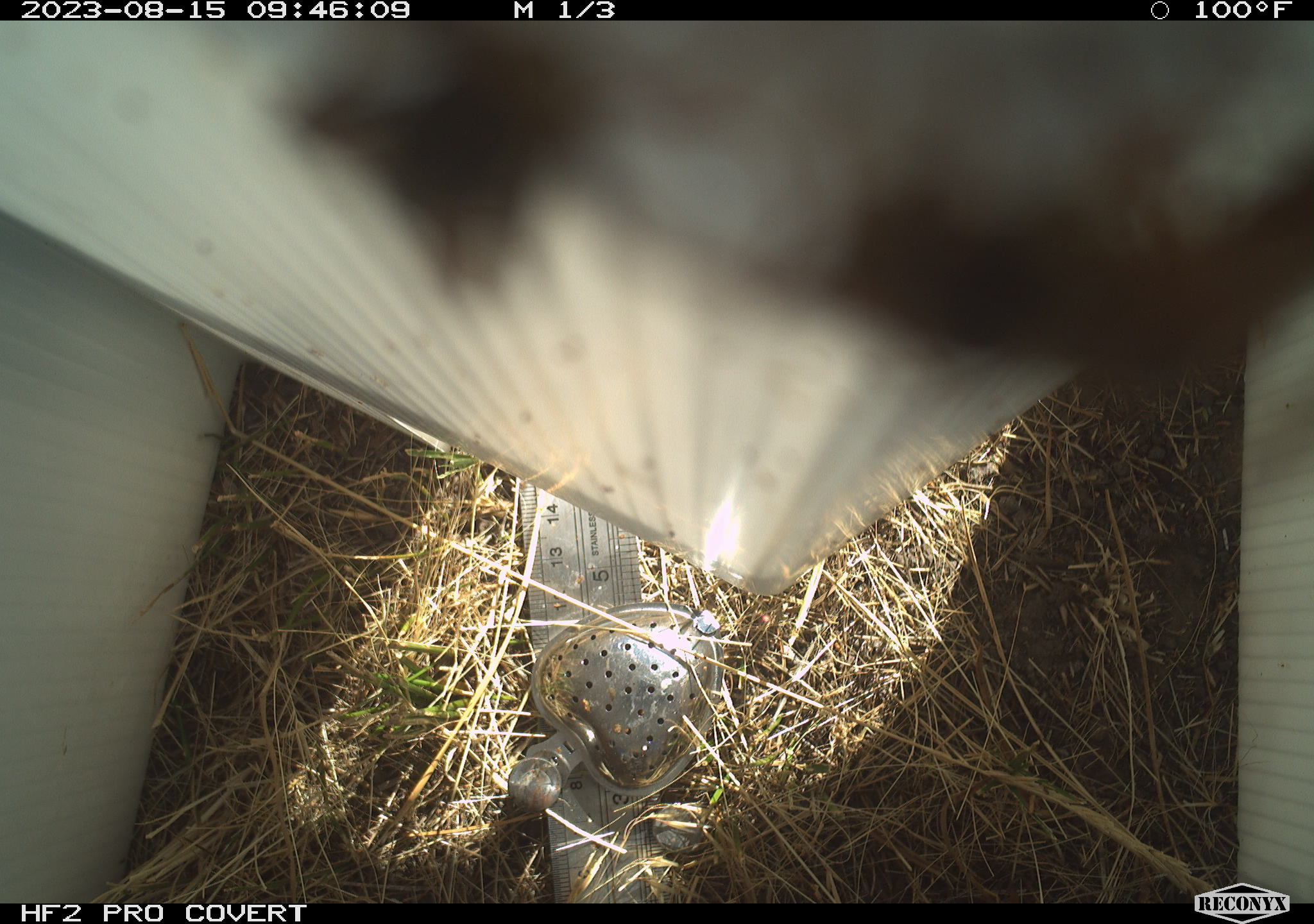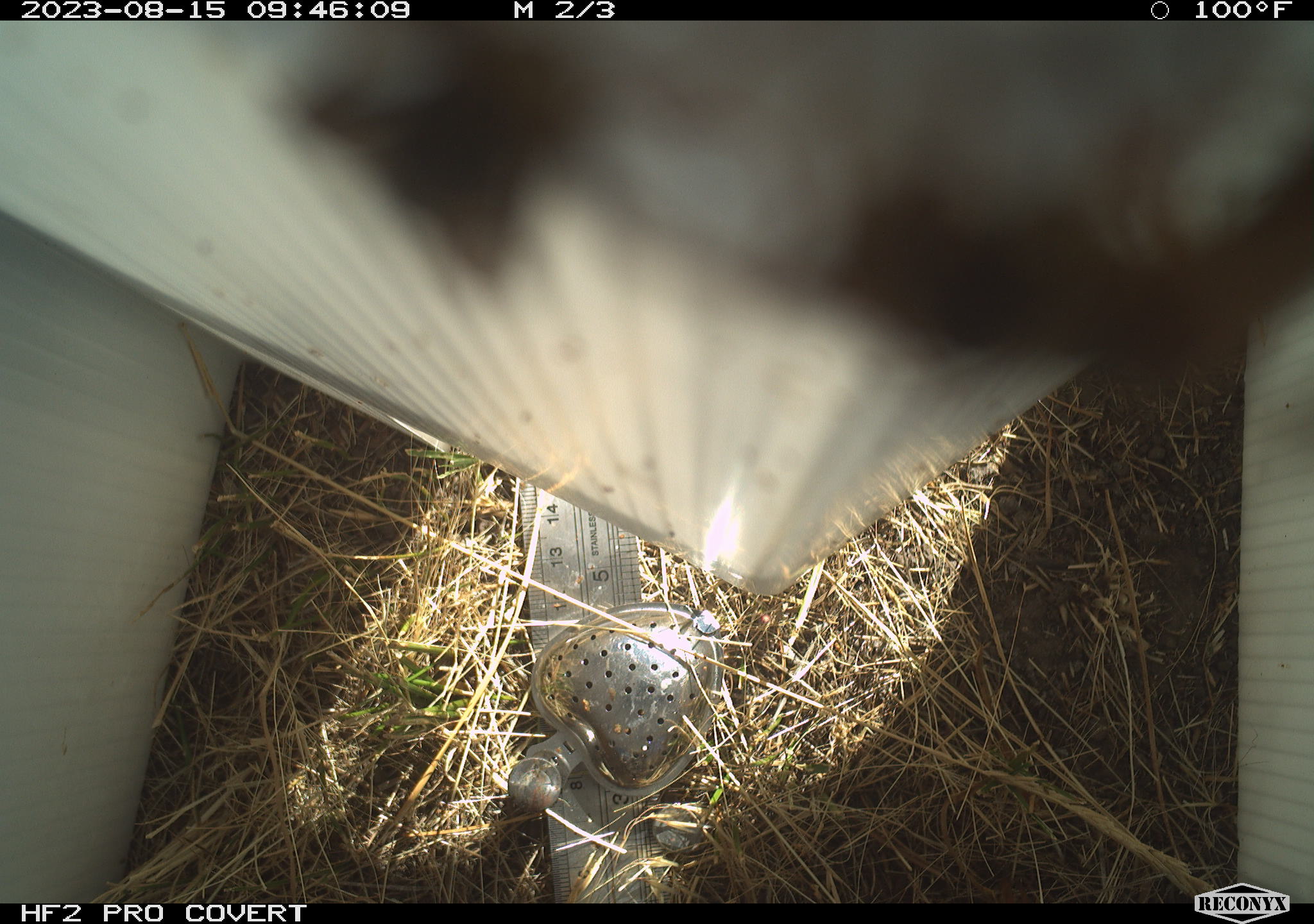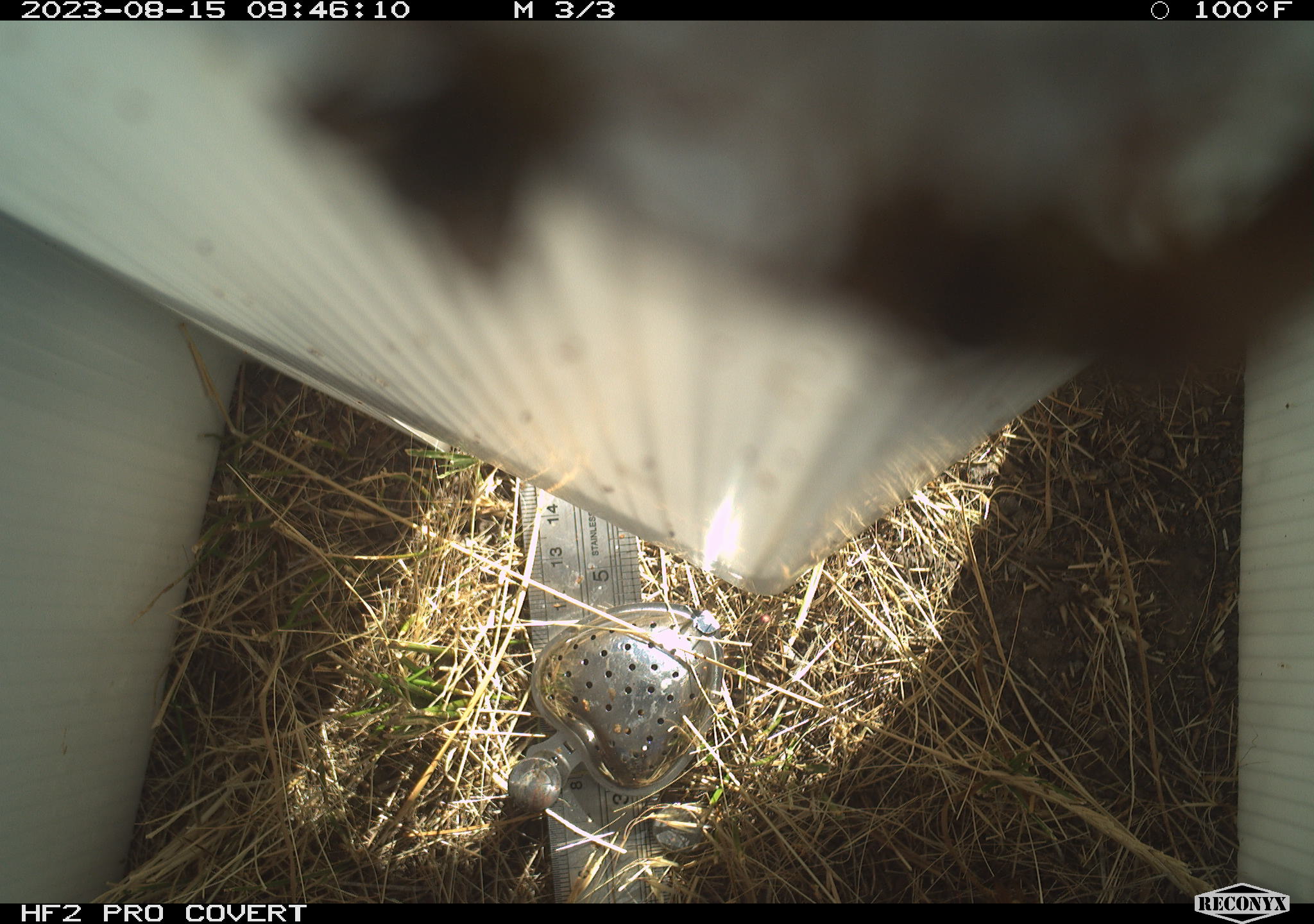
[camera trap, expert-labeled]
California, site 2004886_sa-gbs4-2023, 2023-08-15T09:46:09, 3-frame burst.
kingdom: Animalia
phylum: Arthropoda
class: Insecta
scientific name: Insecta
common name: insect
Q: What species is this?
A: Insect (Insecta).